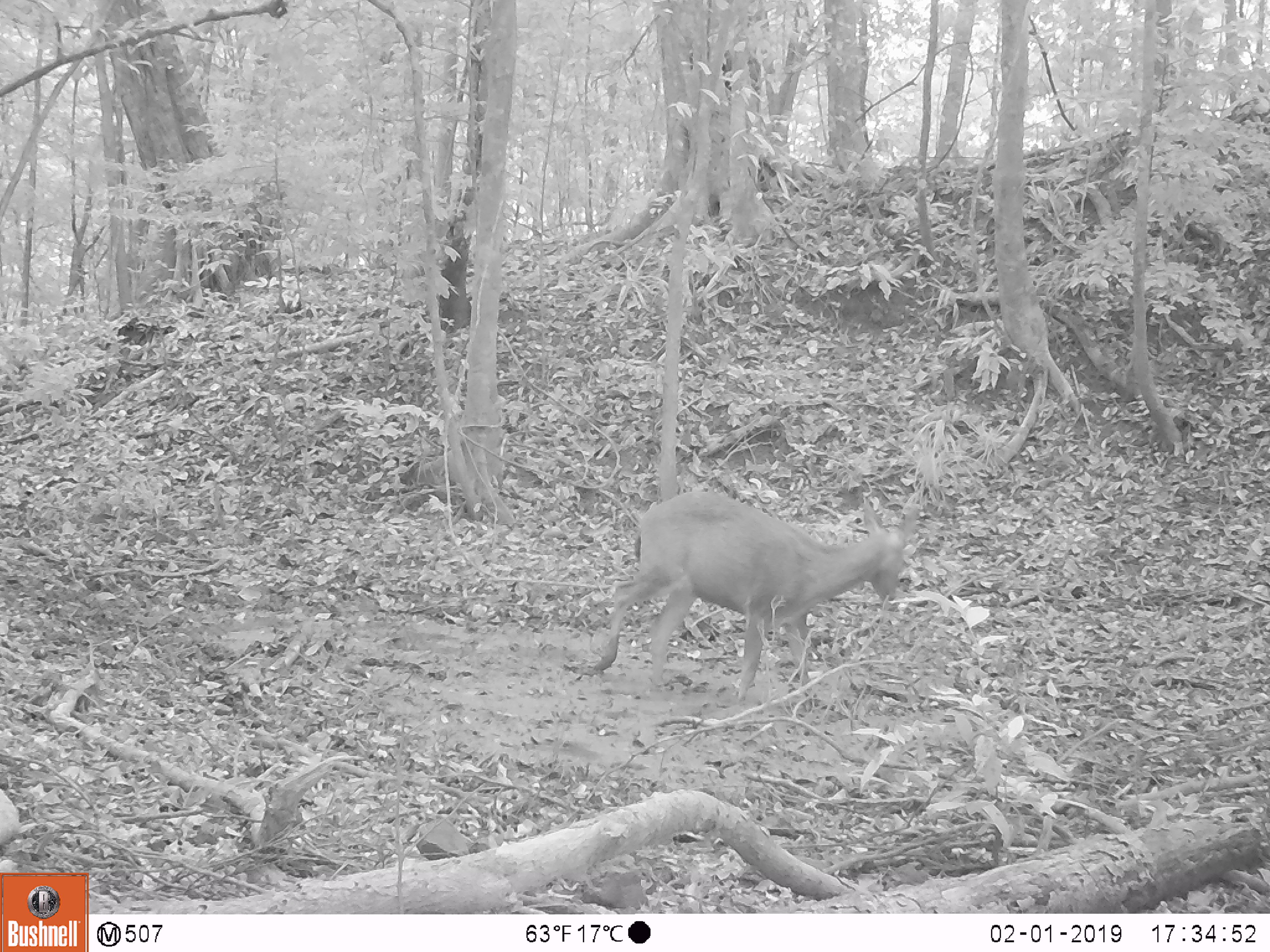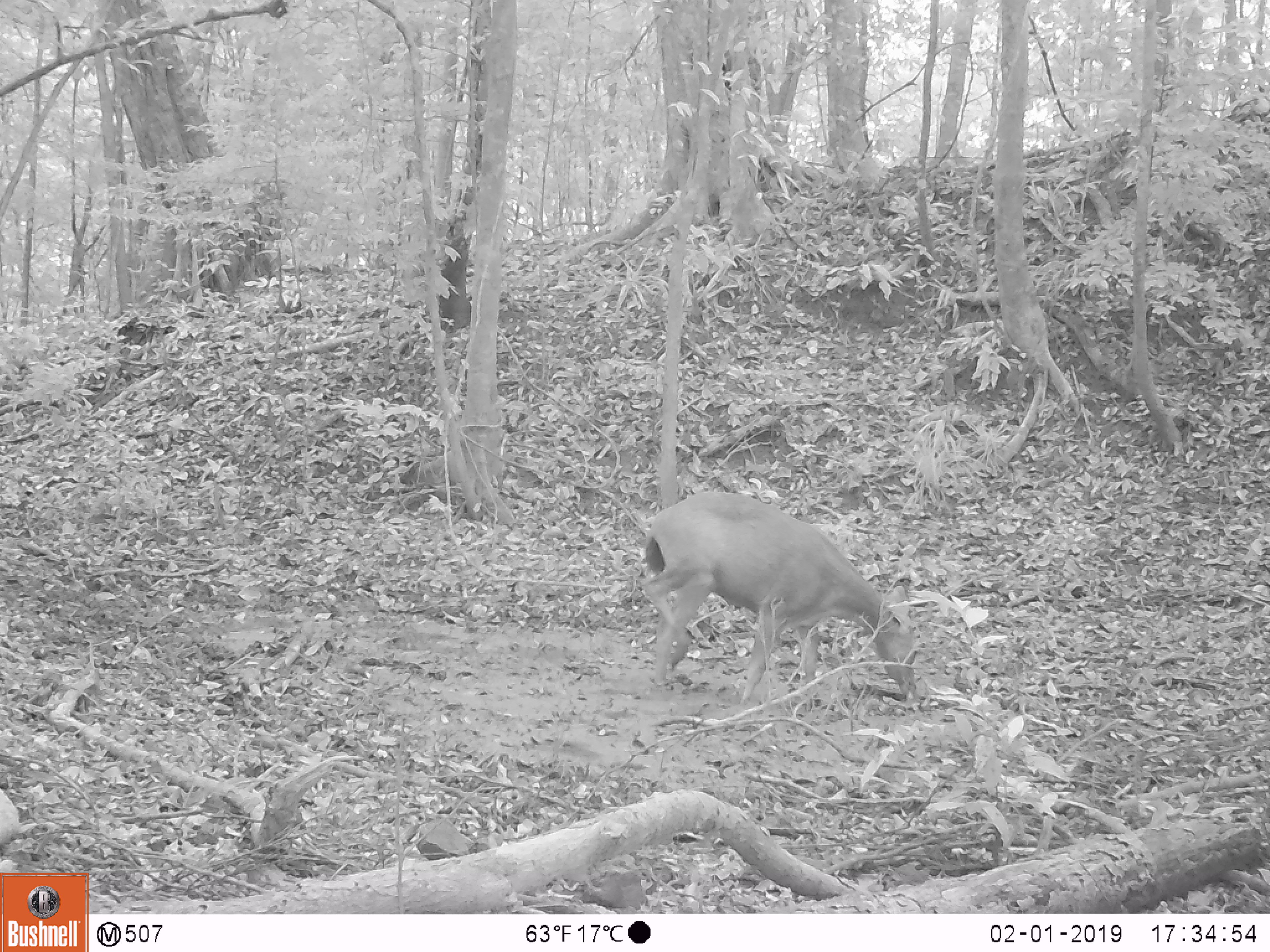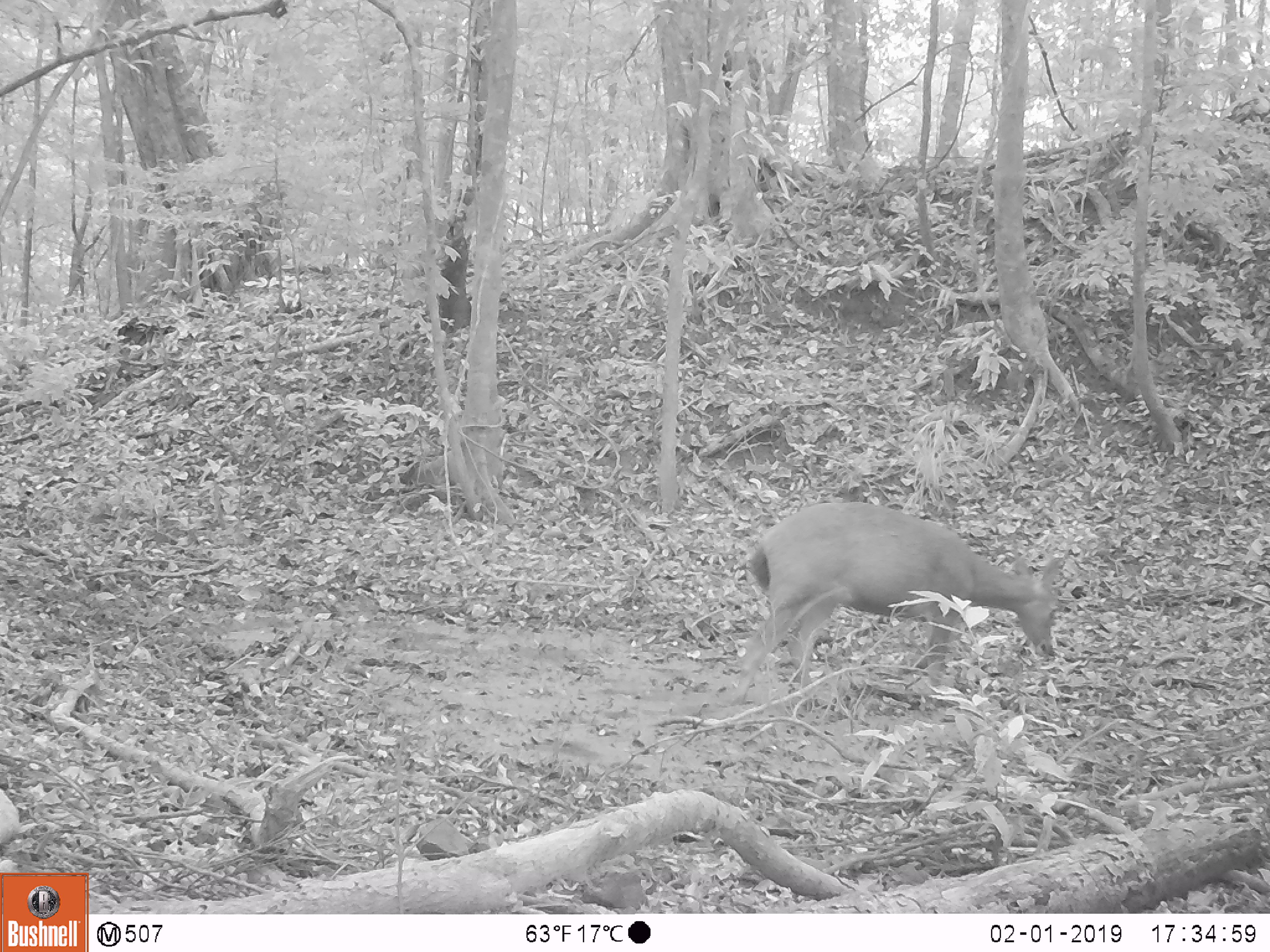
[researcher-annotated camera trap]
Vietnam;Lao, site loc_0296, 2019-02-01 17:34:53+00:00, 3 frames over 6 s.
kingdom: Animalia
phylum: Chordata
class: Mammalia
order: Artiodactyla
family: Cervidae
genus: Rusa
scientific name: Rusa unicolor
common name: sambar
Sambar (Rusa unicolor). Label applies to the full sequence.